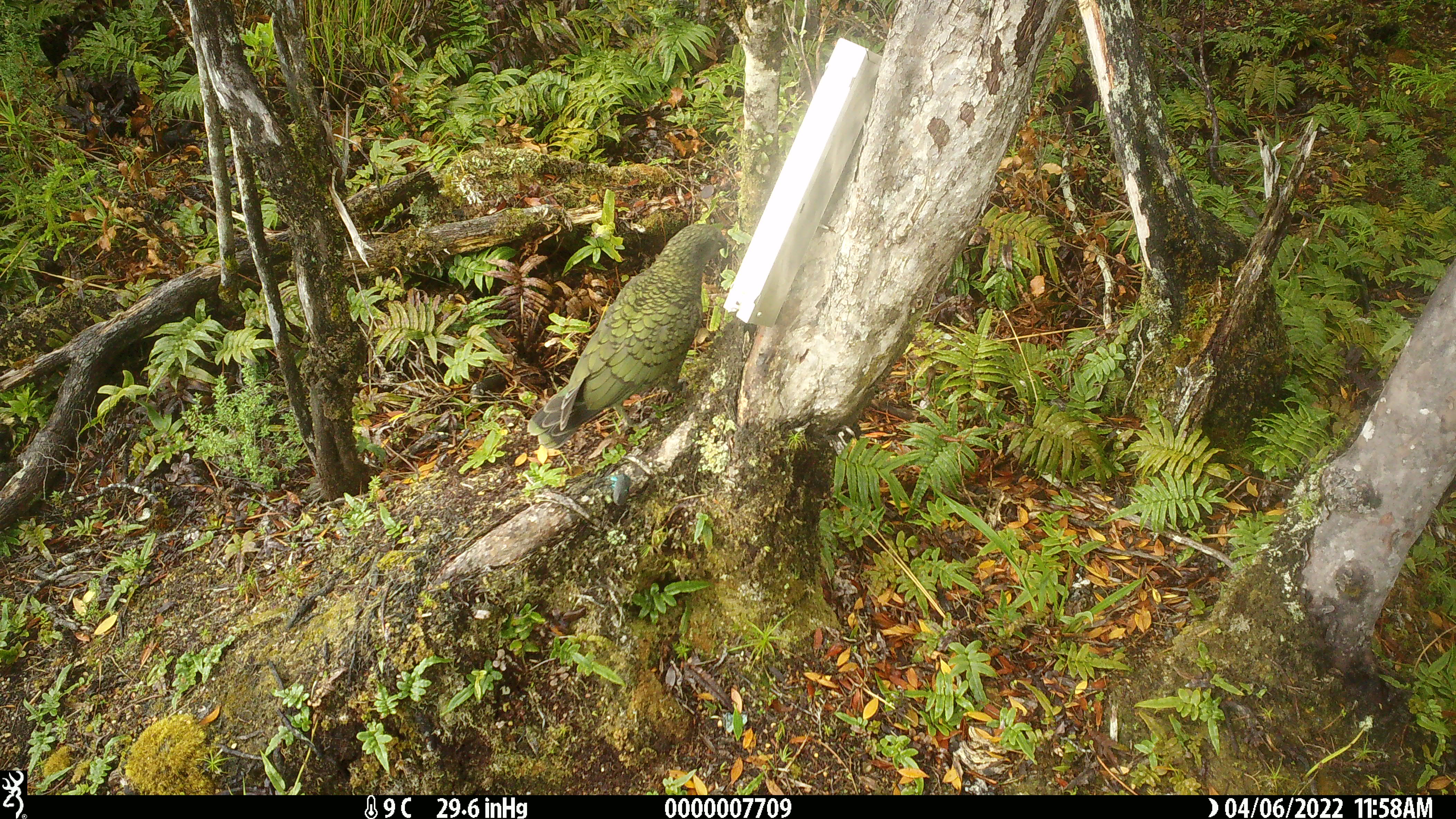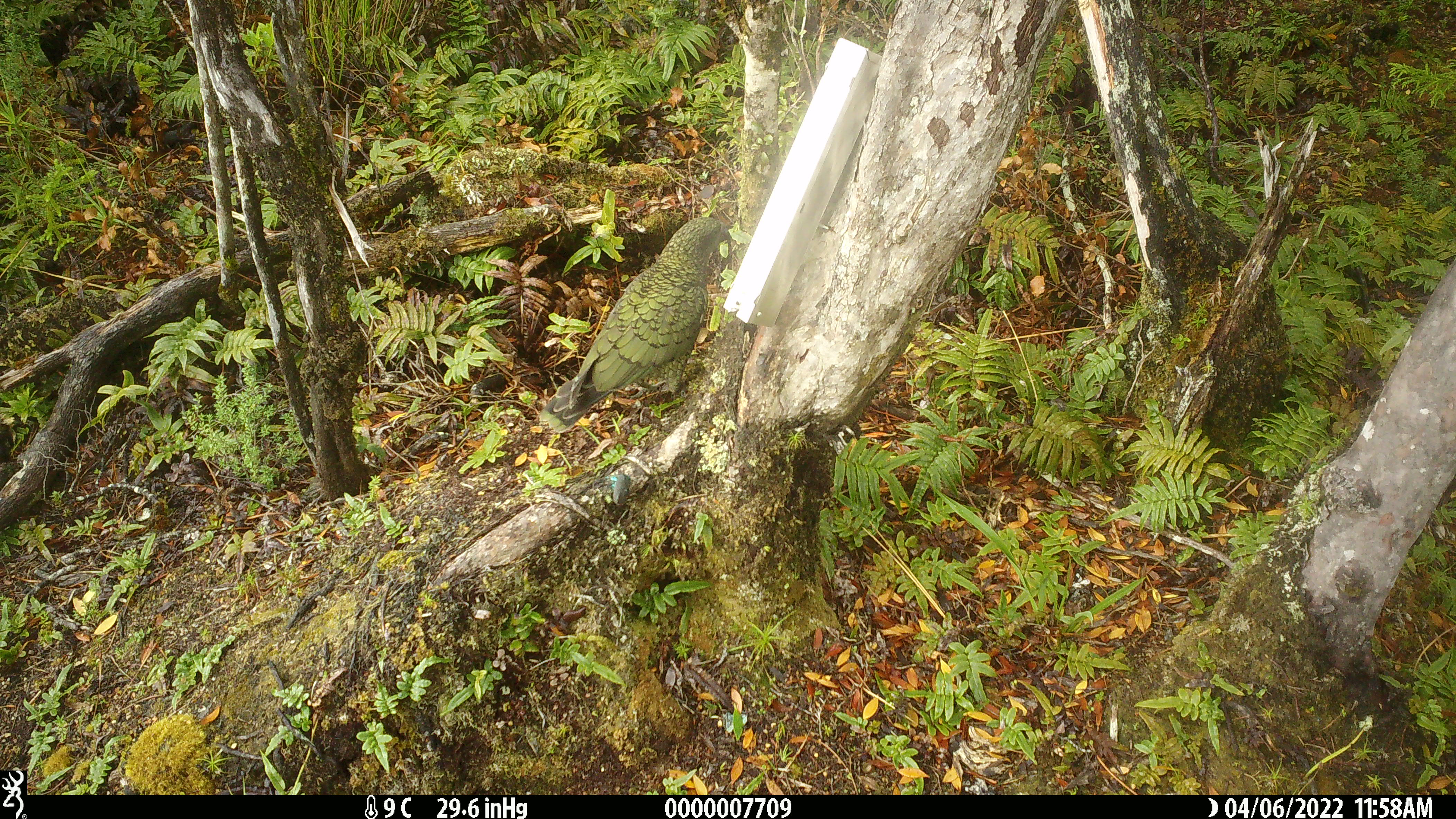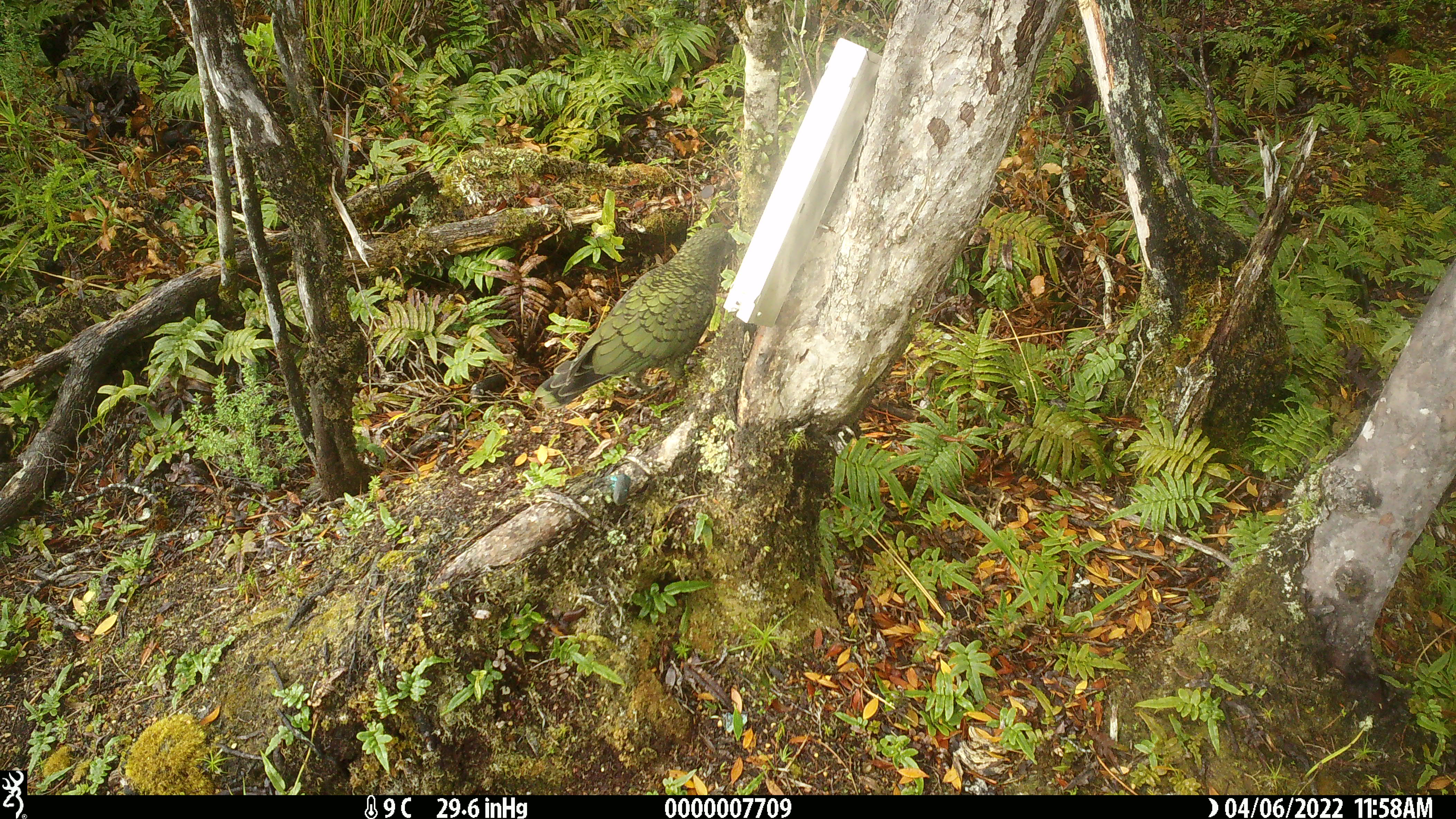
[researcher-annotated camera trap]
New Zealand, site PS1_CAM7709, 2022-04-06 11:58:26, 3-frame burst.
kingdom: Animalia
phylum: Chordata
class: Aves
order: Psittaciformes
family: Strigopidae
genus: Nestor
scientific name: Nestor notabilis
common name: kea